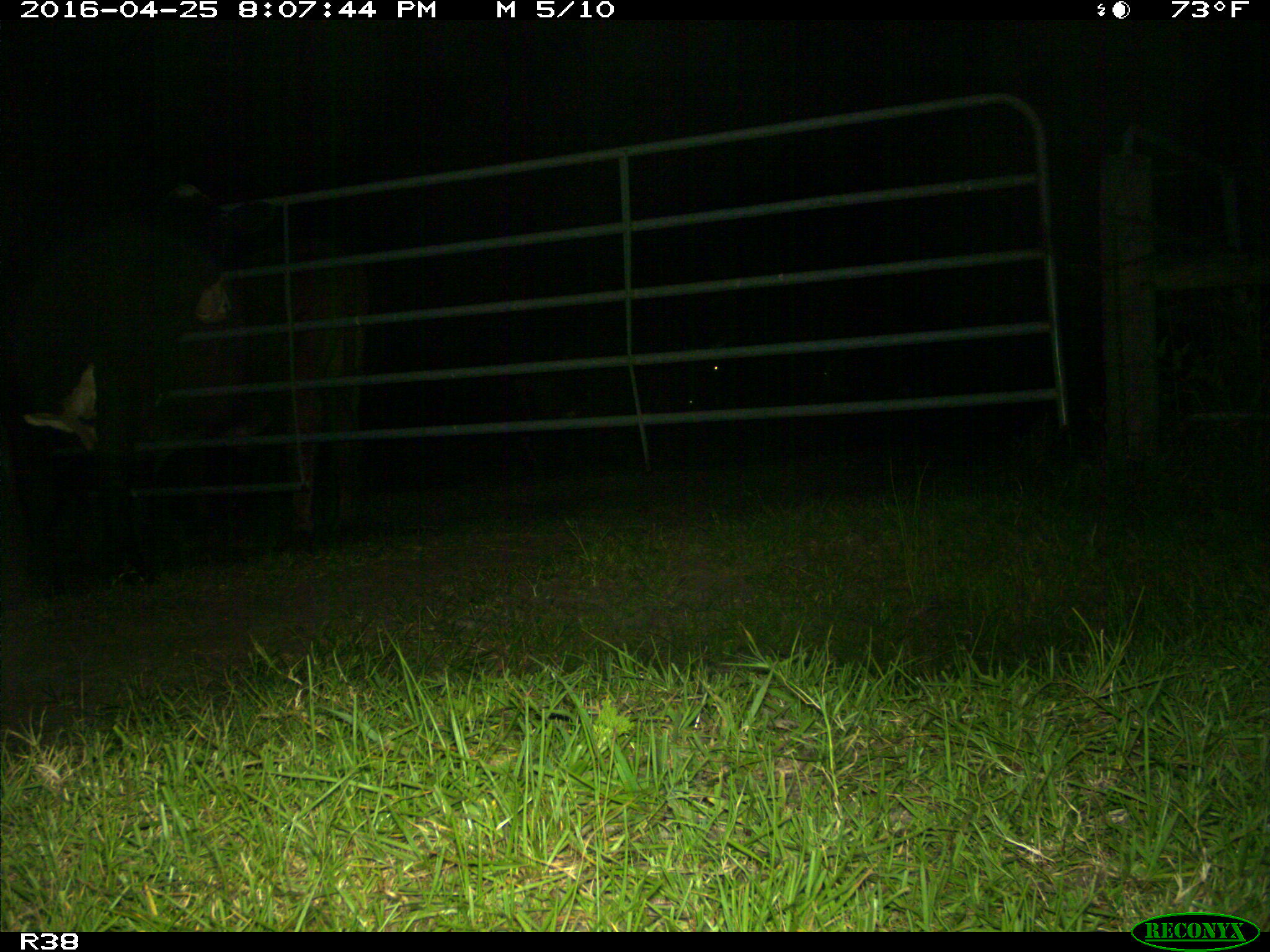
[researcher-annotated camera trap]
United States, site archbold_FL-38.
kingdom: Animalia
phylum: Chordata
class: Mammalia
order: Artiodactyla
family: Bovidae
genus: Bos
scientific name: Bos taurus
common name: domestic cow